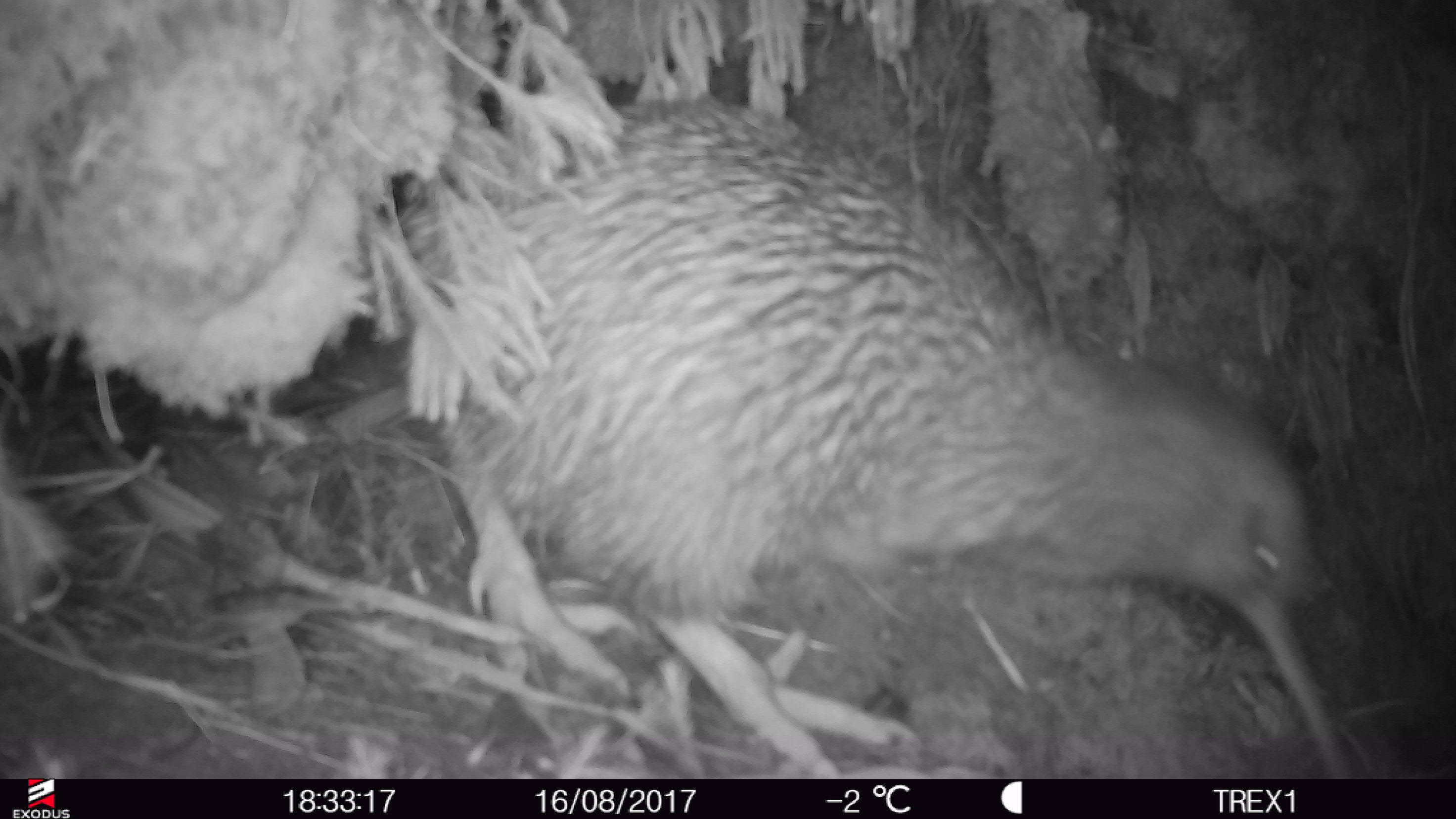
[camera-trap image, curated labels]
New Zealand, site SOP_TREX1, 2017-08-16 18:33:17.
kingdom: Animalia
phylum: Chordata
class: Aves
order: Apterygiformes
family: Apterygidae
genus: Apteryx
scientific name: Apteryx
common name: kiwi